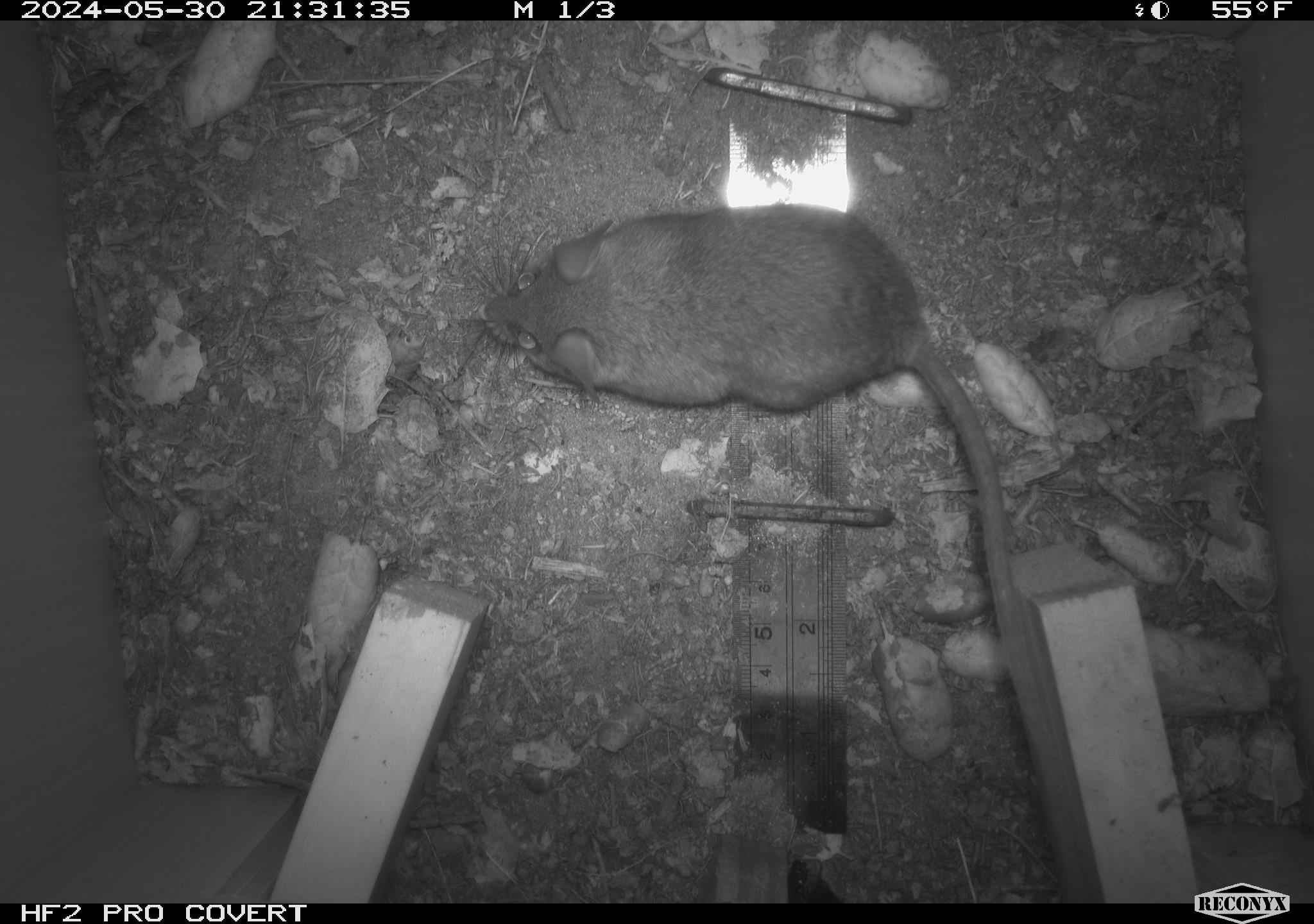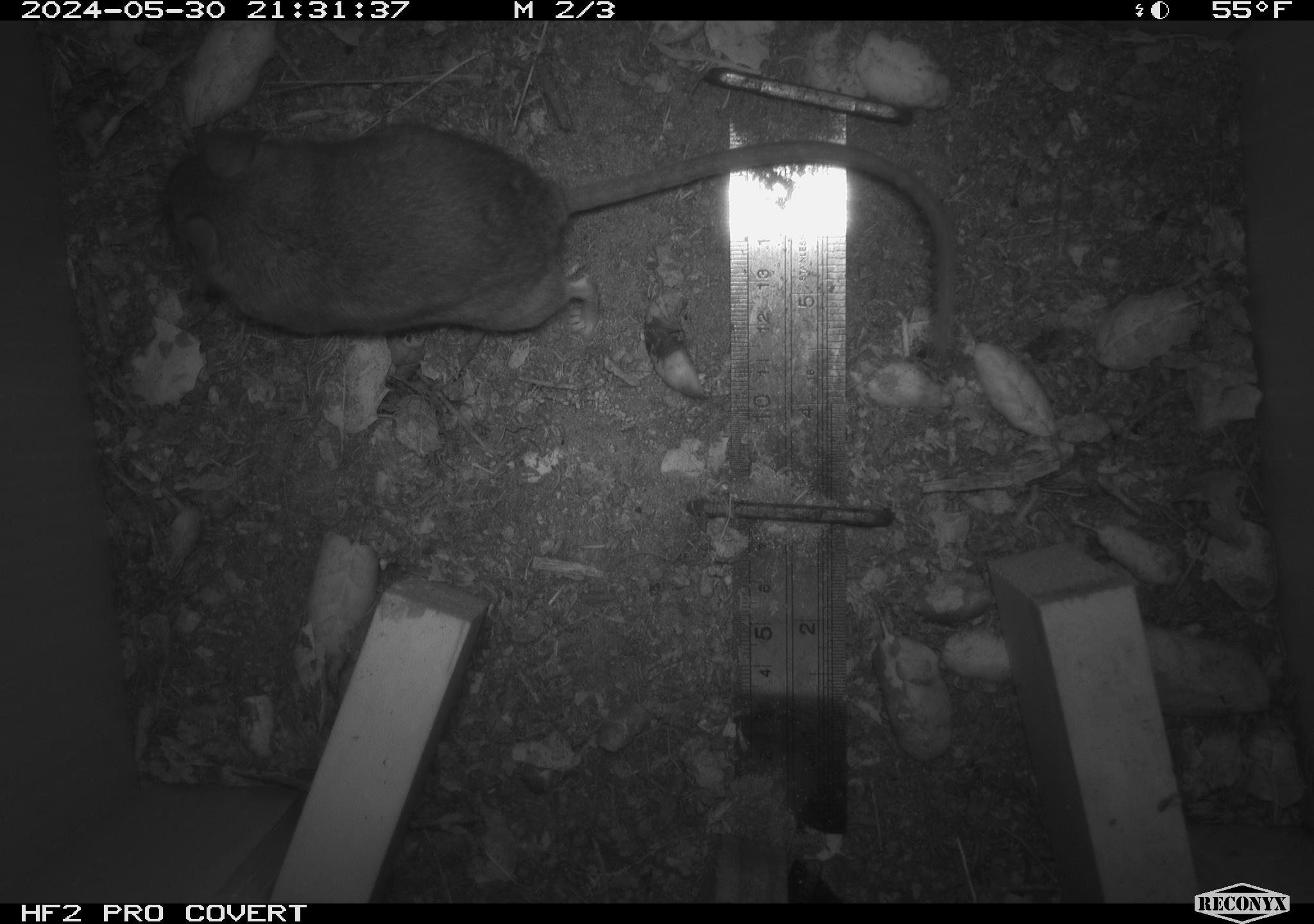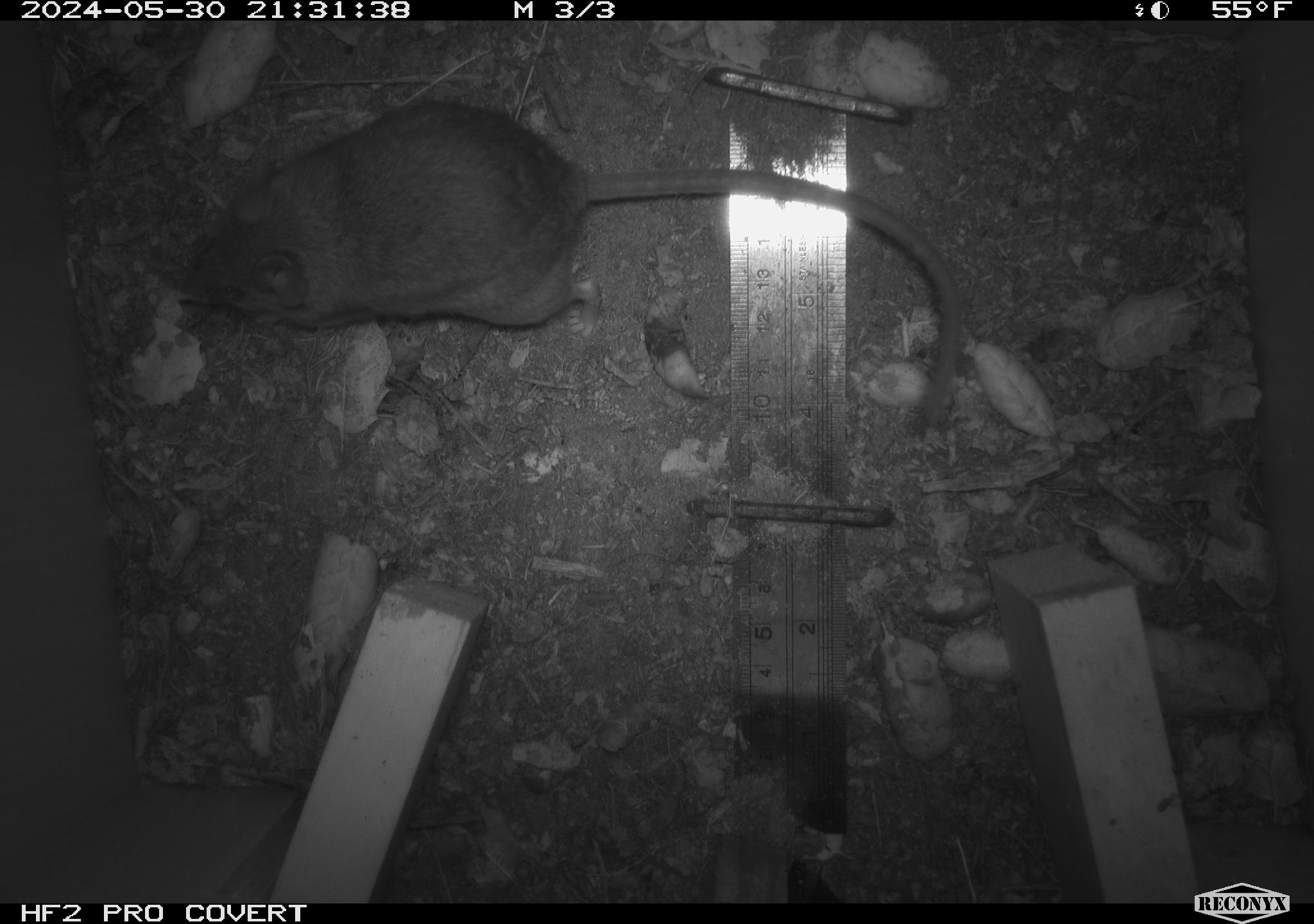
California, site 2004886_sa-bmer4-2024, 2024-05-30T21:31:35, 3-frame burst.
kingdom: Animalia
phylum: Chordata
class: Mammalia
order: Rodentia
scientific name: Rodentia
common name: mouse species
Mouse species (Rodentia).